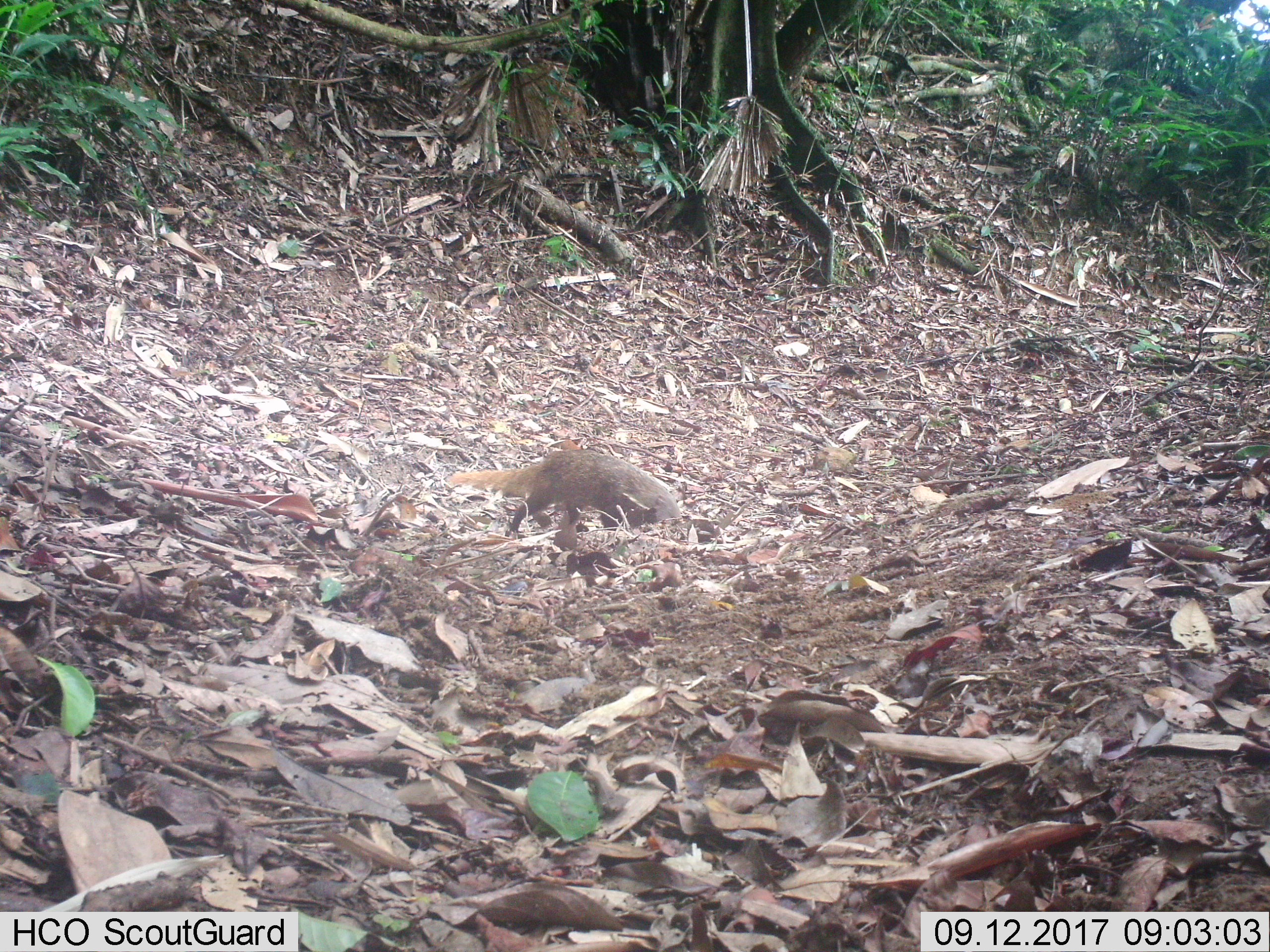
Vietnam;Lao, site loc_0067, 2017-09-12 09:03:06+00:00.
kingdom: Animalia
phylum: Chordata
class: Mammalia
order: Carnivora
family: Herpestidae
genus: Urva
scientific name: Urva urva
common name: crab-eating mongoose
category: crab eating mongoose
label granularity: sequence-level